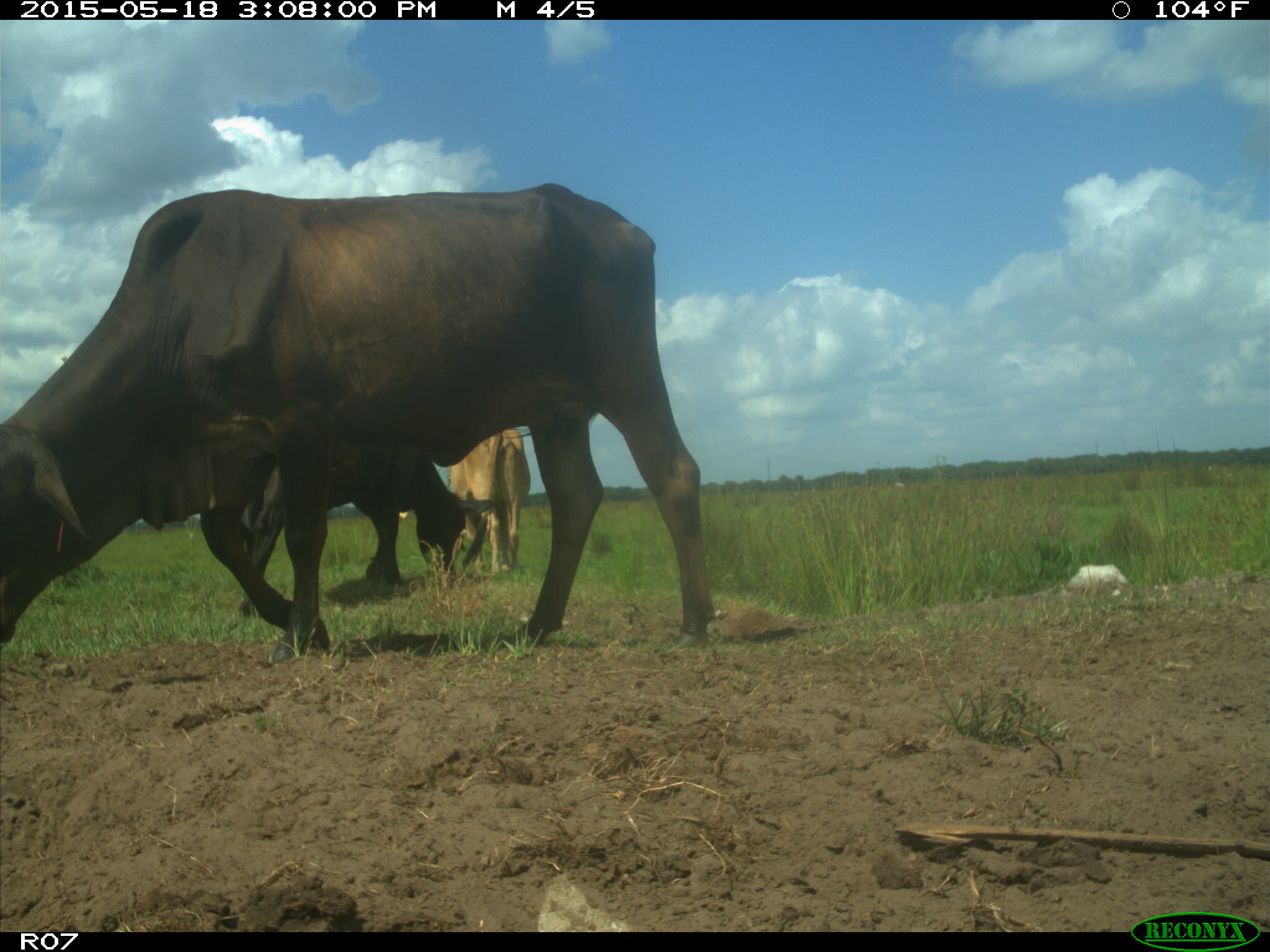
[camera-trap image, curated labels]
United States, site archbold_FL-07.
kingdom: Animalia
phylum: Chordata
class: Mammalia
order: Artiodactyla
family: Bovidae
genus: Bos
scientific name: Bos taurus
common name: domestic cow